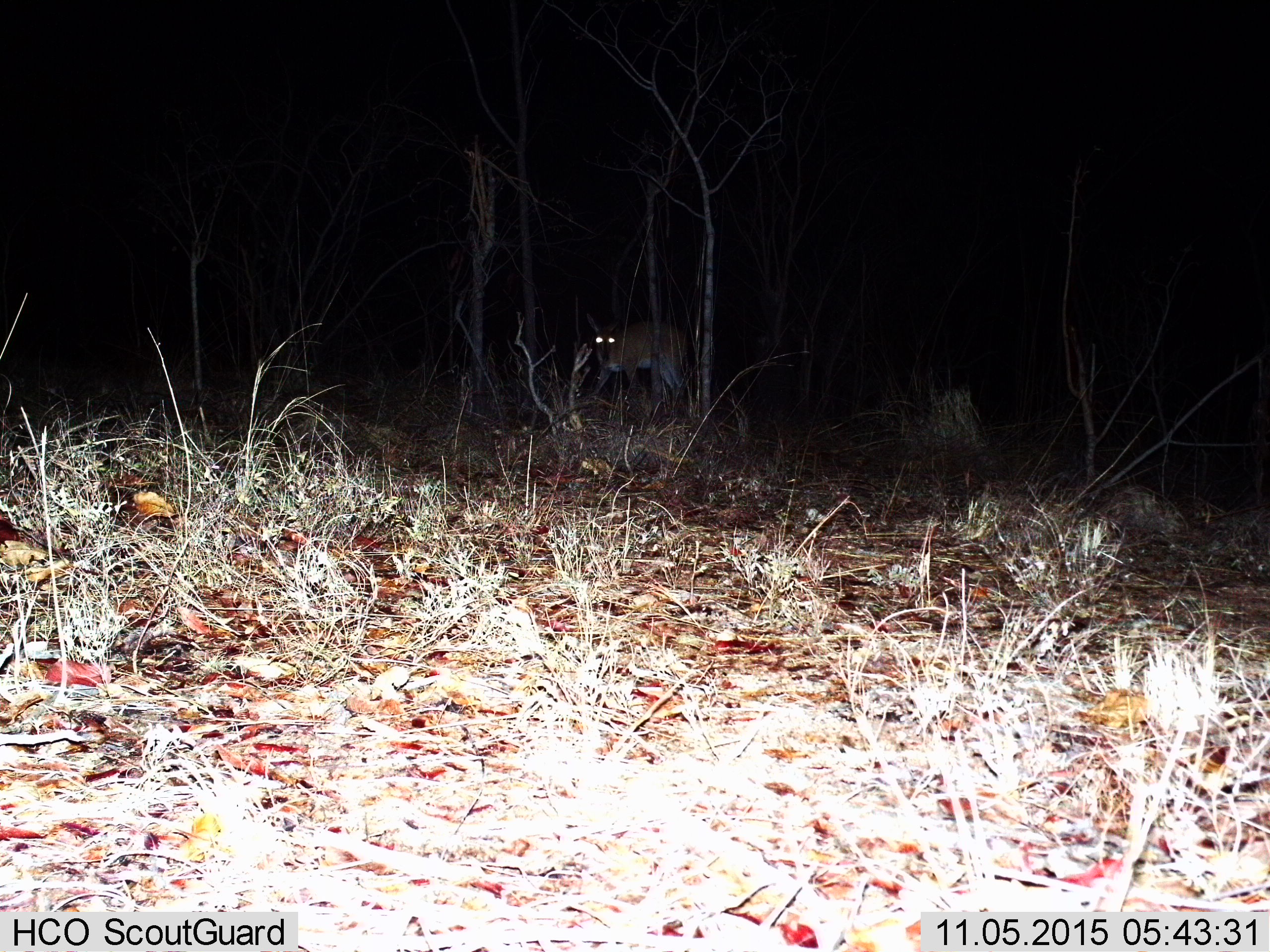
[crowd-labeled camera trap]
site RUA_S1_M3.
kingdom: Animalia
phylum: Chordata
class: Mammalia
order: Artiodactyla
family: Bovidae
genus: Sylvicapra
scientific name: Sylvicapra grimmia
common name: common duiker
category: duikercommongrey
Duikercommongrey (common duiker) (Sylvicapra grimmia), count 1. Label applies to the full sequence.